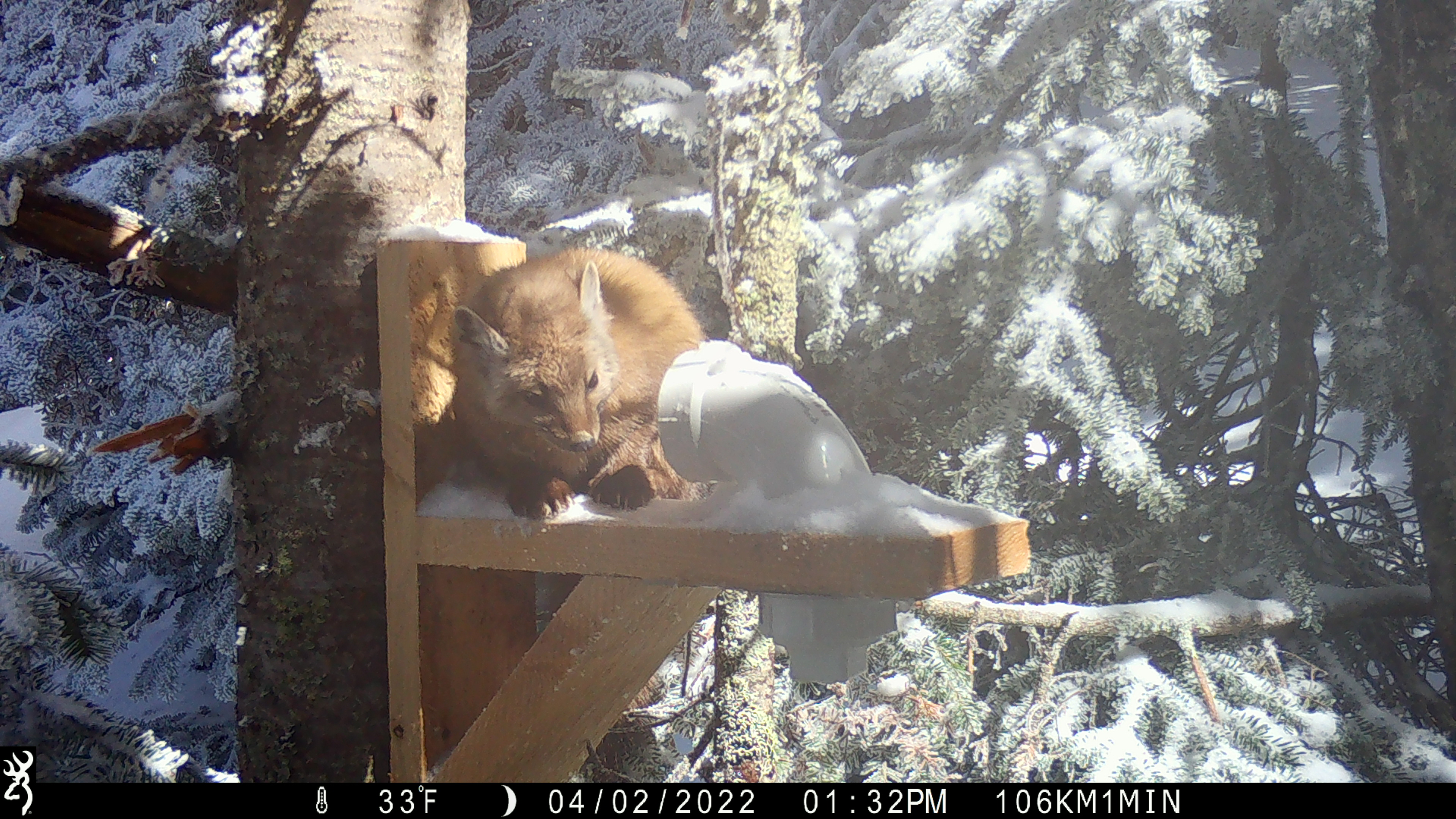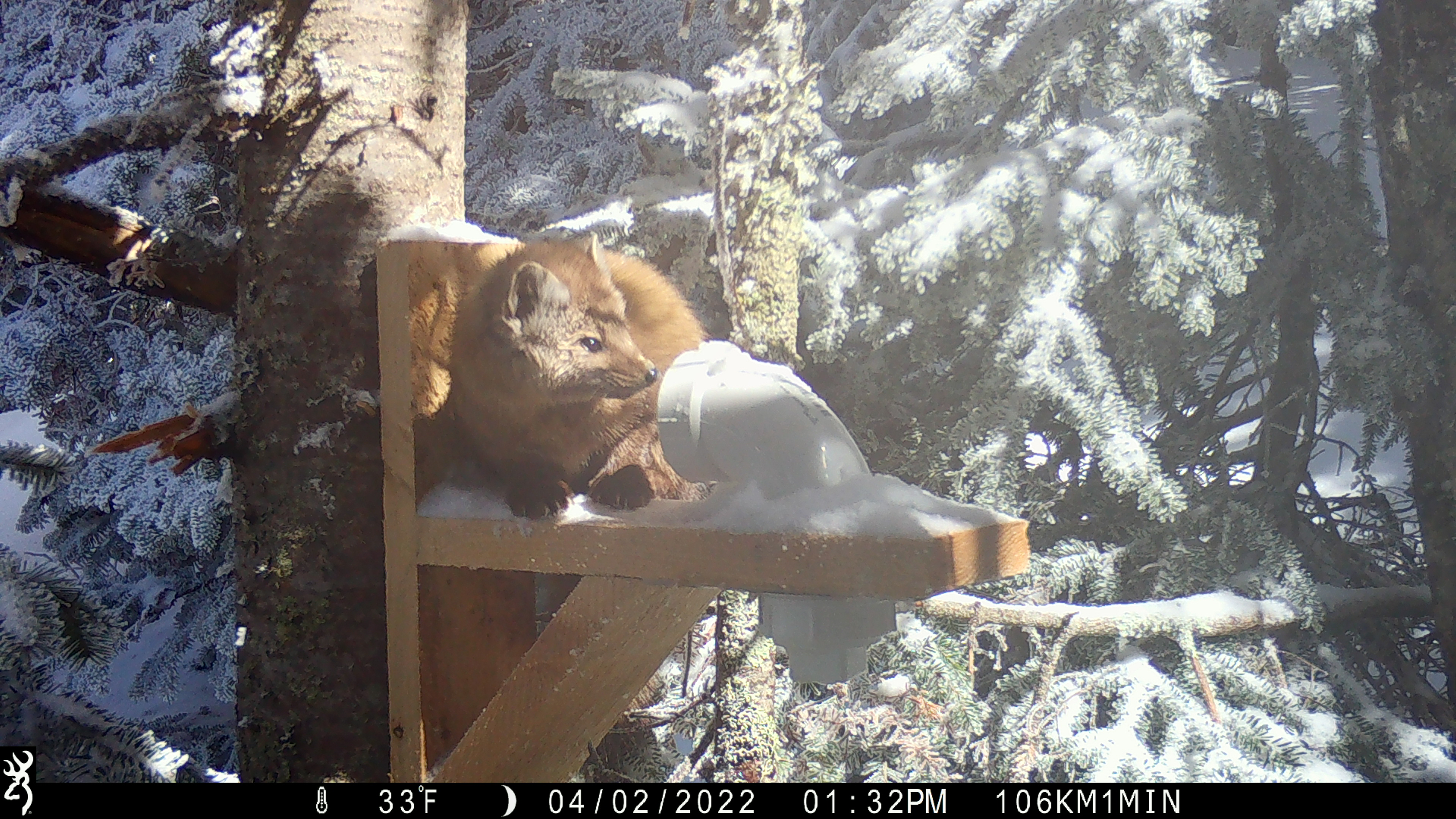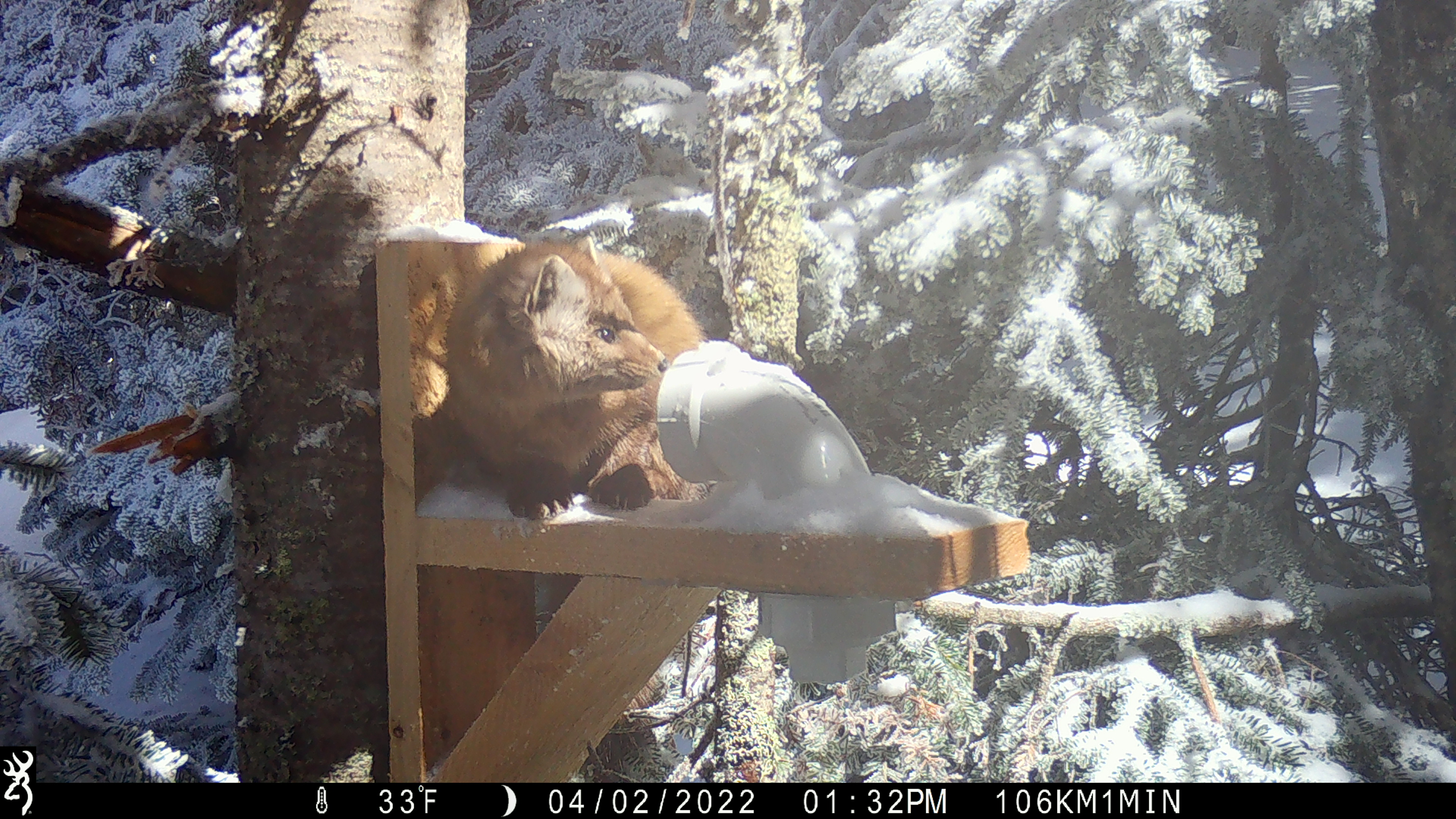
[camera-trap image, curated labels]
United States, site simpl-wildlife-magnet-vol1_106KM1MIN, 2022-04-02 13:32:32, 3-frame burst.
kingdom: Animalia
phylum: Chordata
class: Mammalia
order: Carnivora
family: Mustelidae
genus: Martes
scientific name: Martes americana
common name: american marten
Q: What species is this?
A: American marten (Martes americana).